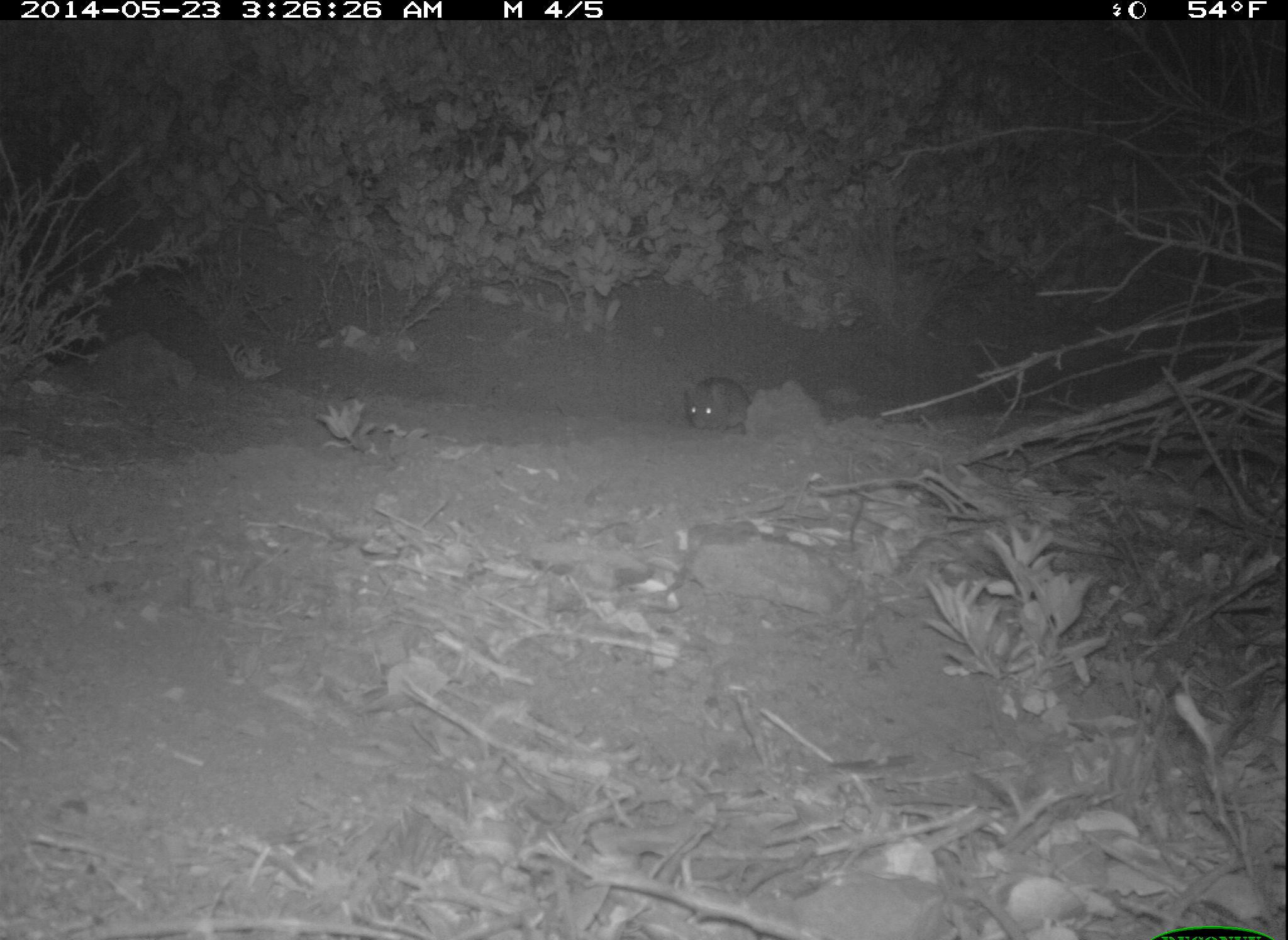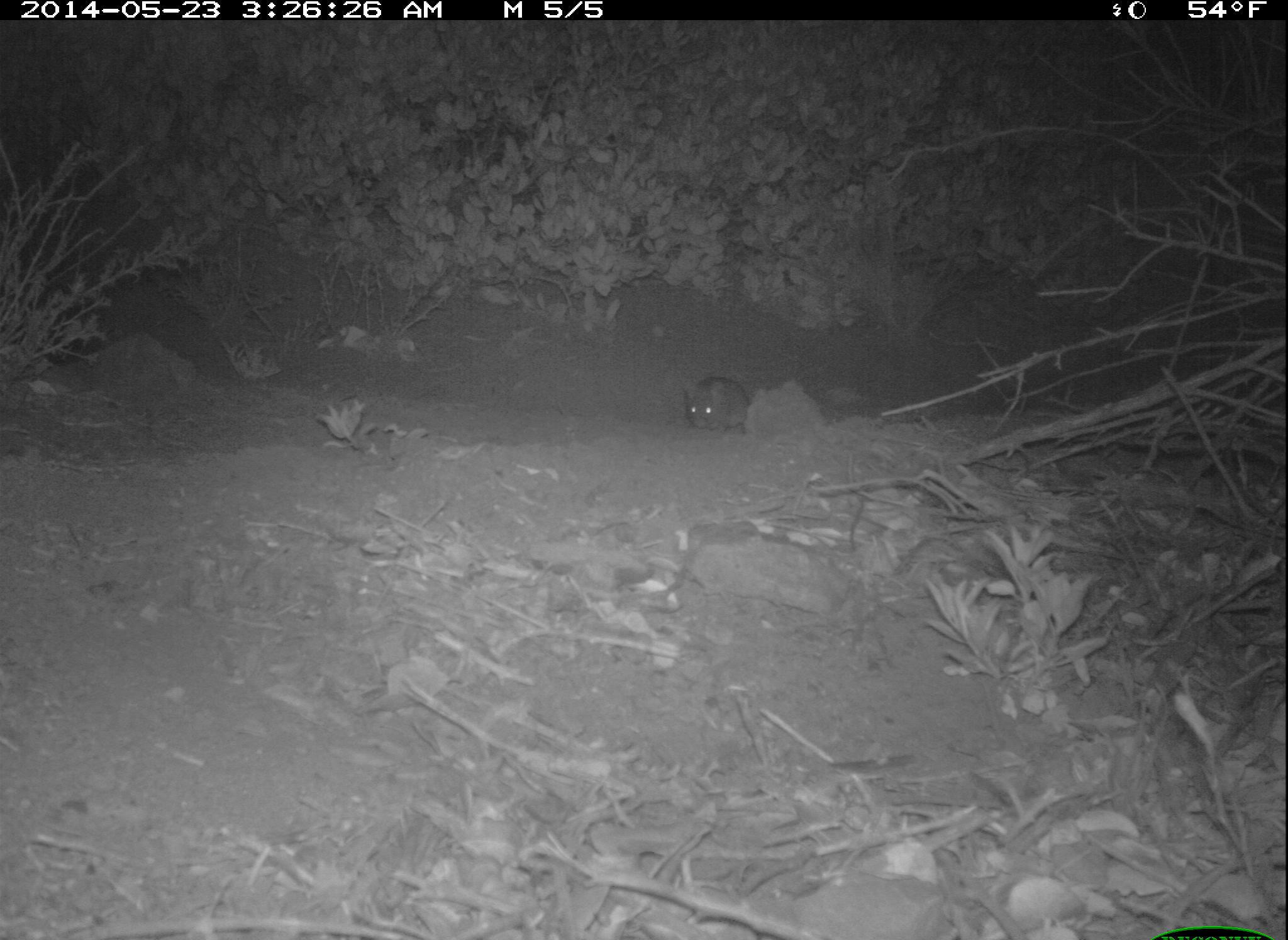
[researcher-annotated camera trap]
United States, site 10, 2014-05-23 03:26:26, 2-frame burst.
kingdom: Animalia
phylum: Chordata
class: Mammalia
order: Rodentia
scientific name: Rodentia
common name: rodent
Rodent (Rodentia).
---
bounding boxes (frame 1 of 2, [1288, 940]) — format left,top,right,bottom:
rodent: 689,377,829,434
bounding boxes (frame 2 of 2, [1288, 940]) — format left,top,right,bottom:
rodent: 681,376,794,440